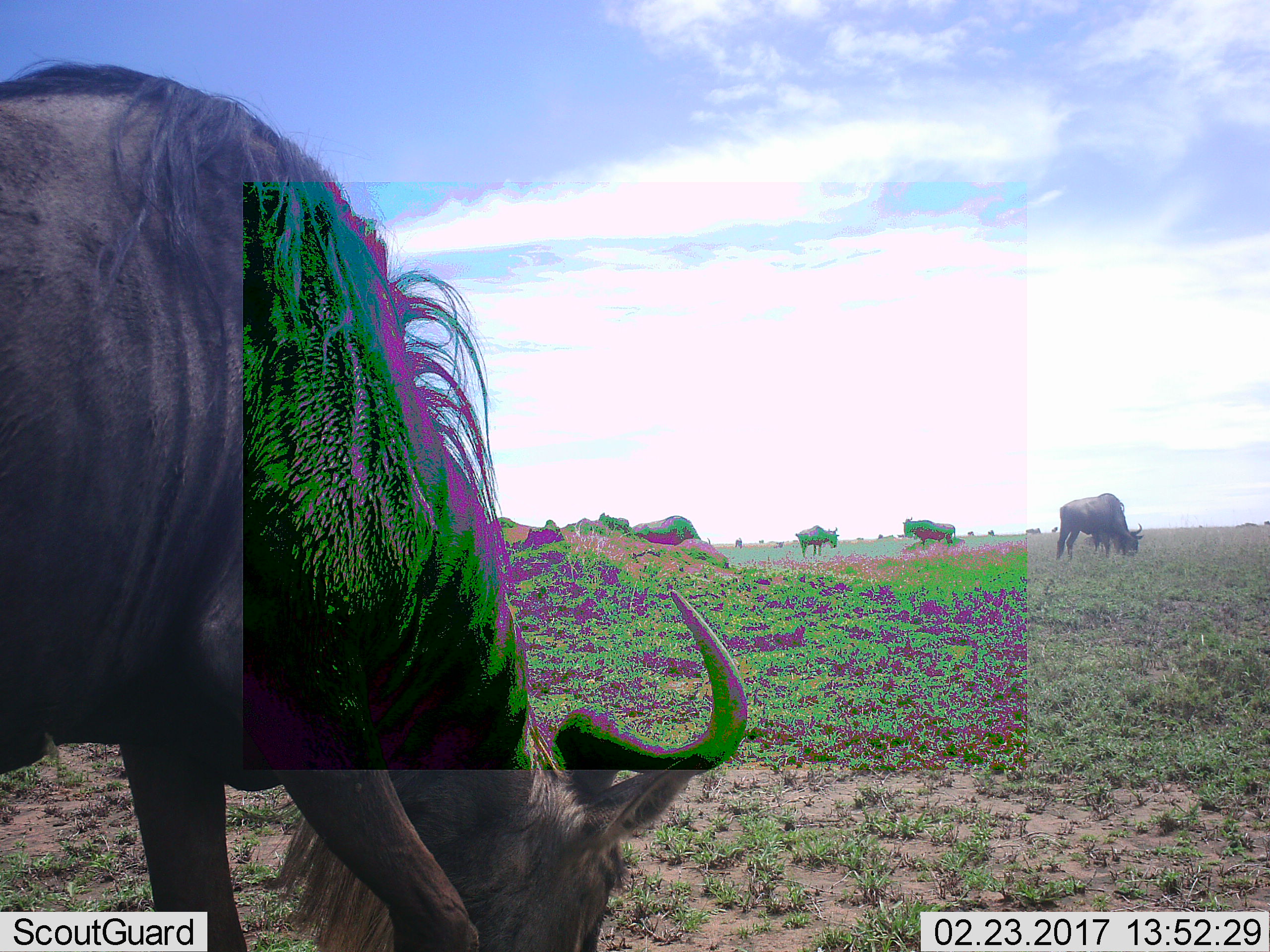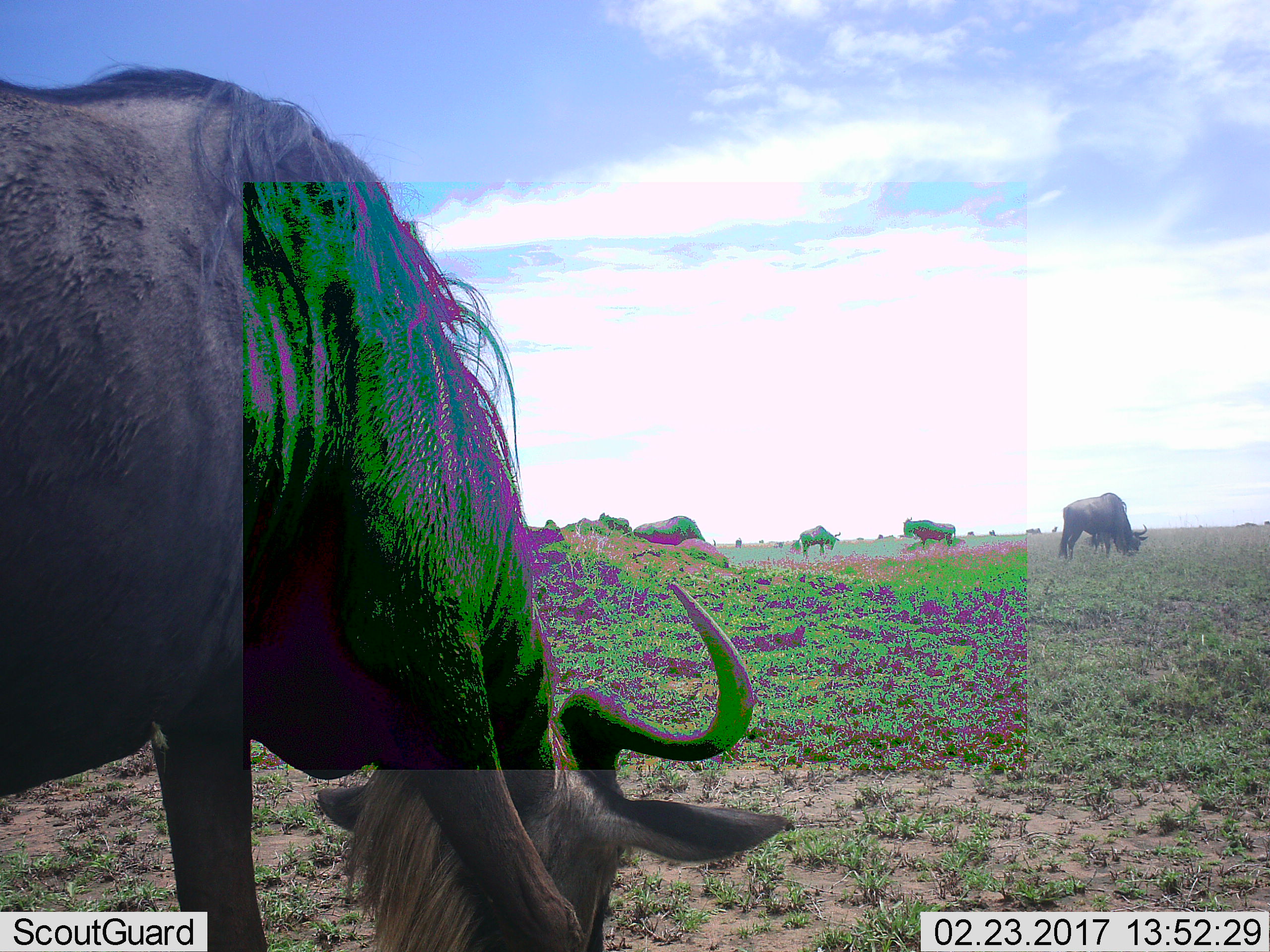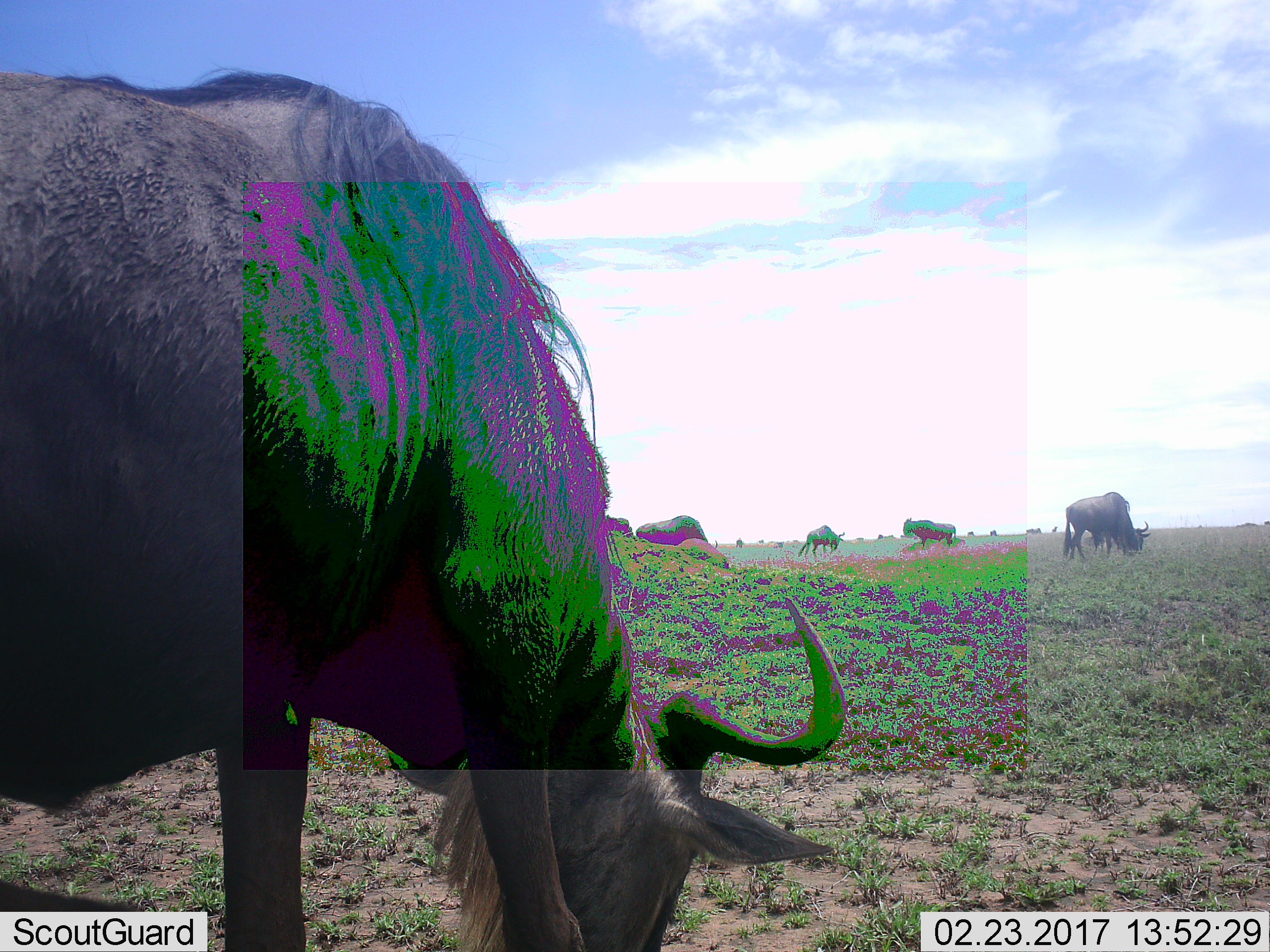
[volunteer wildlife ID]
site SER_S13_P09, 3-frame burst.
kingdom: Animalia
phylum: Chordata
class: Mammalia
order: Artiodactyla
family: Bovidae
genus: Connochaetes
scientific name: Connochaetes taurinus taurinus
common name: blue wildebeest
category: wildebeestblue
Wildebeestblue (blue wildebeest) (Connochaetes taurinus taurinus), count 5. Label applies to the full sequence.